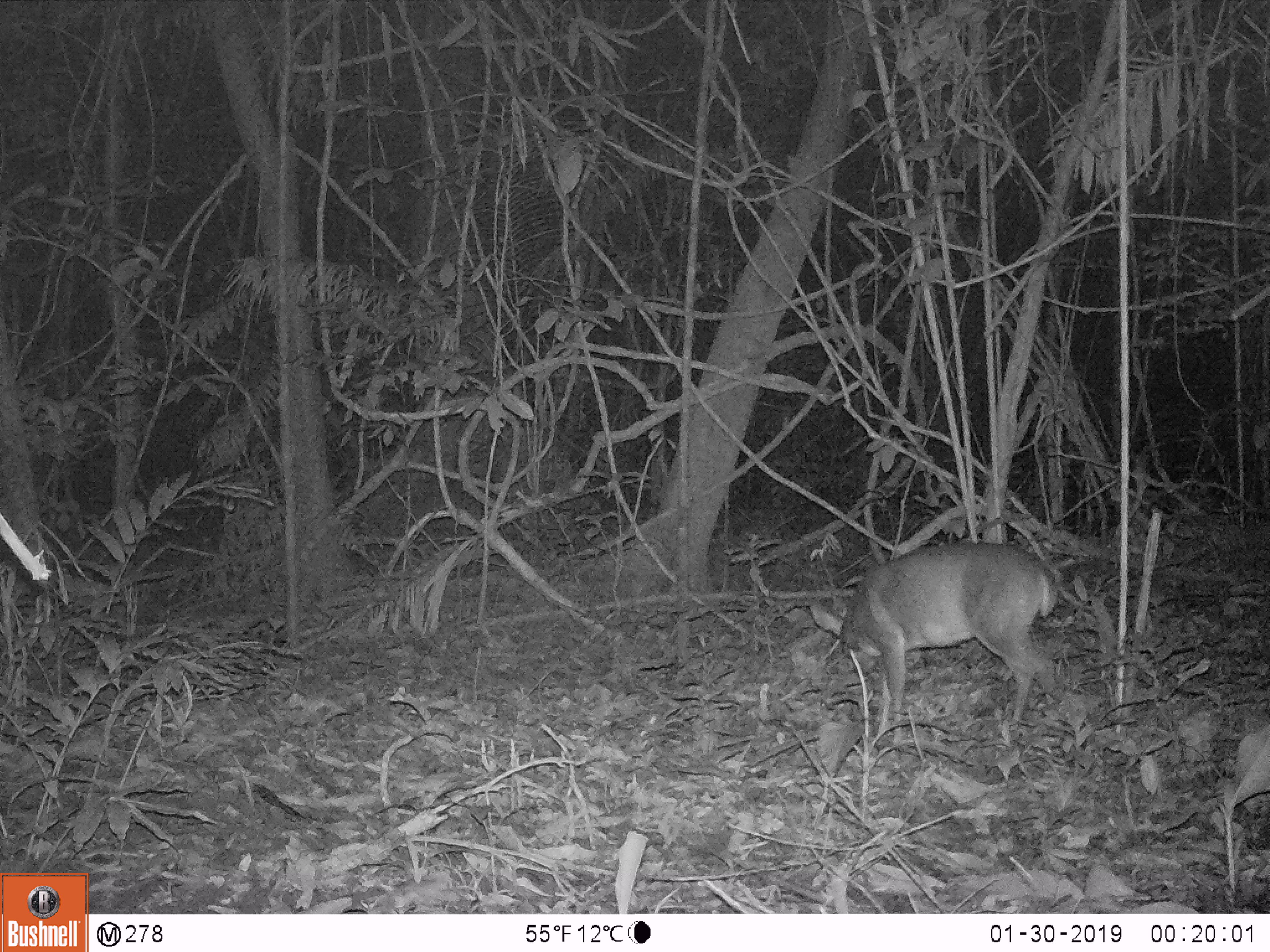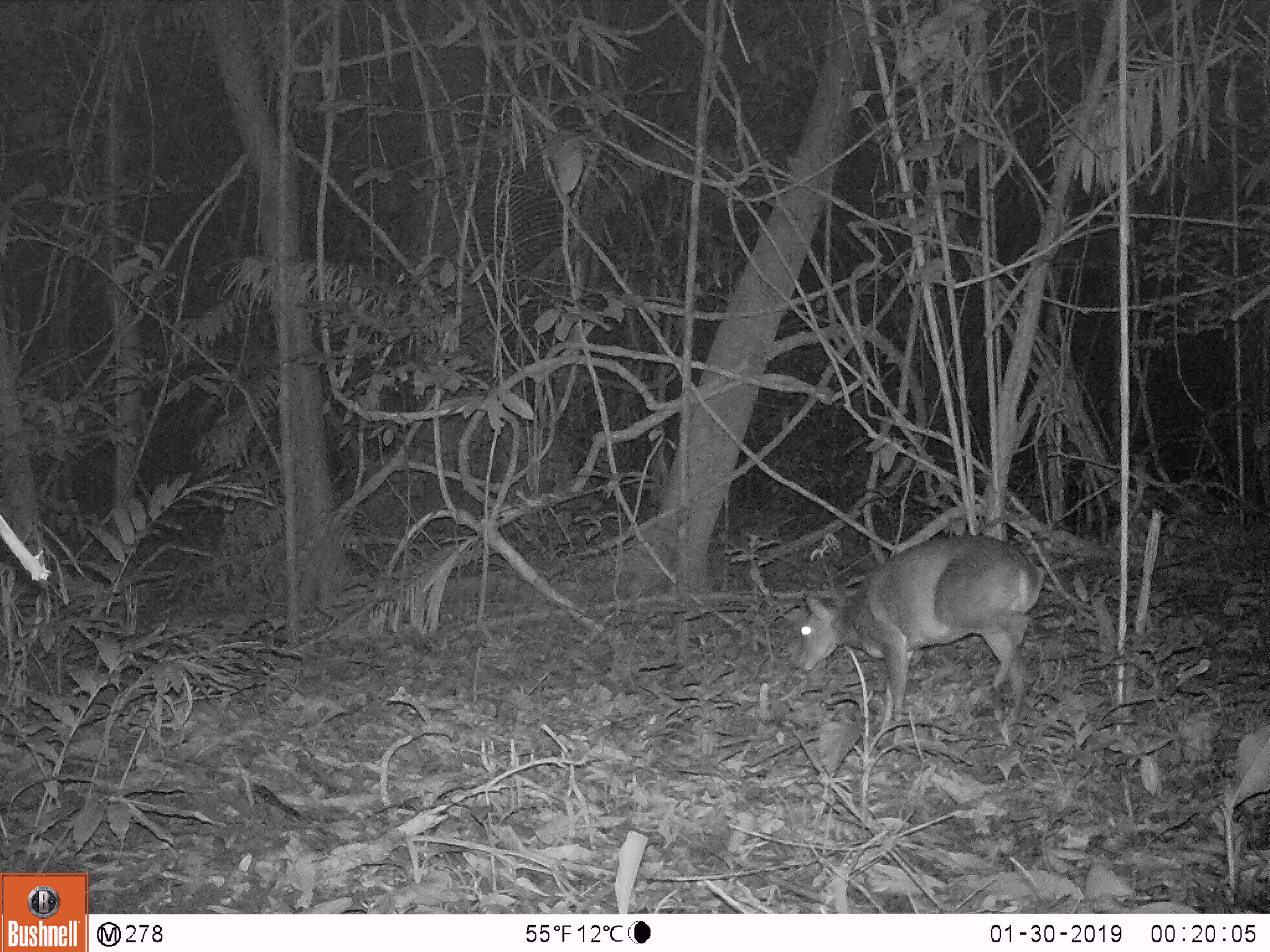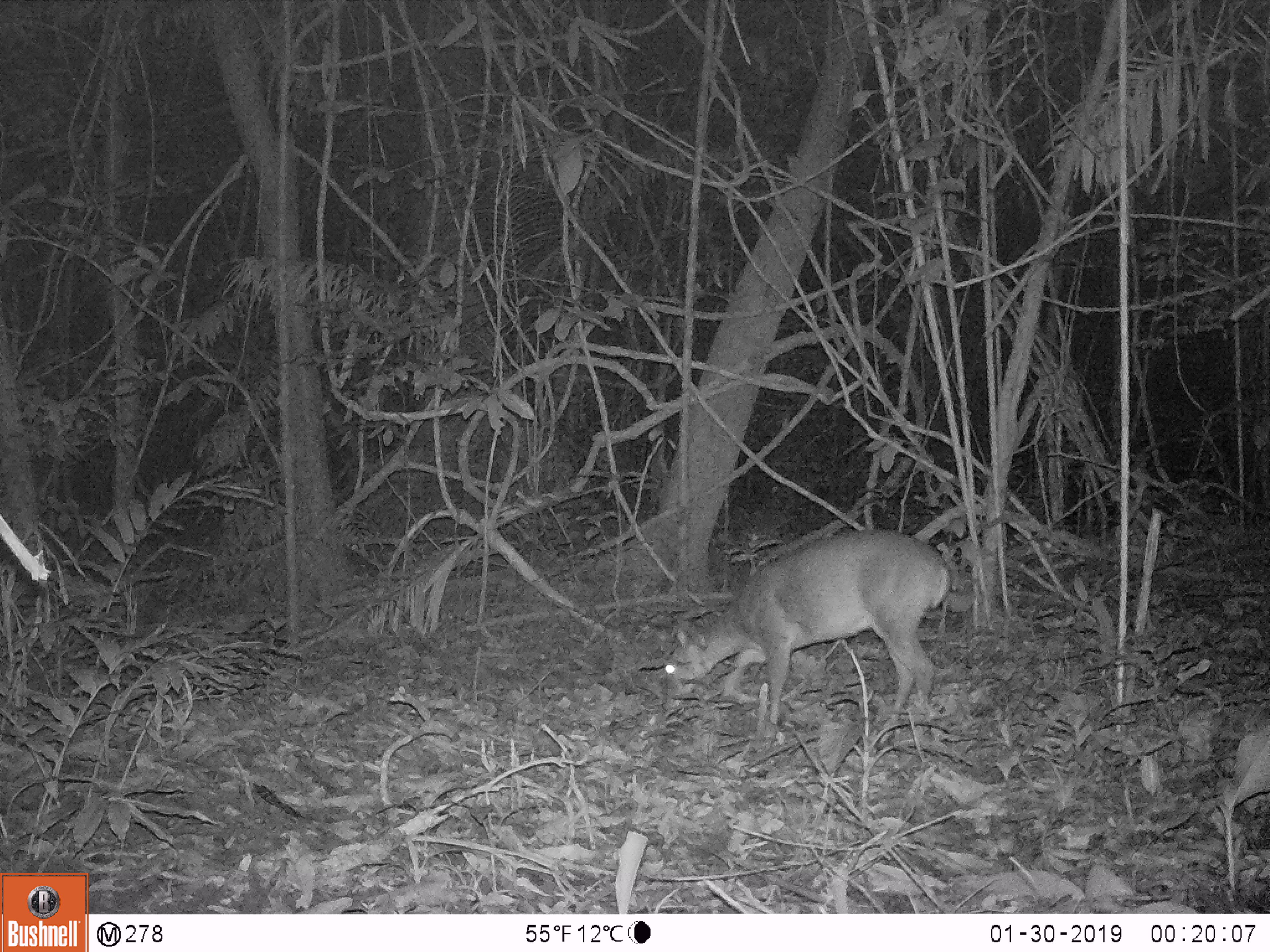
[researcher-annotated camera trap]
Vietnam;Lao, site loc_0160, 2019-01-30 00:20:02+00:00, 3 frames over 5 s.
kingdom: Animalia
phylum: Chordata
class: Mammalia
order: Artiodactyla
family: Cervidae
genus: Muntiacus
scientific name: Muntiacus vuquangensis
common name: large-antlered muntjac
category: large antlered muntjac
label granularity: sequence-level